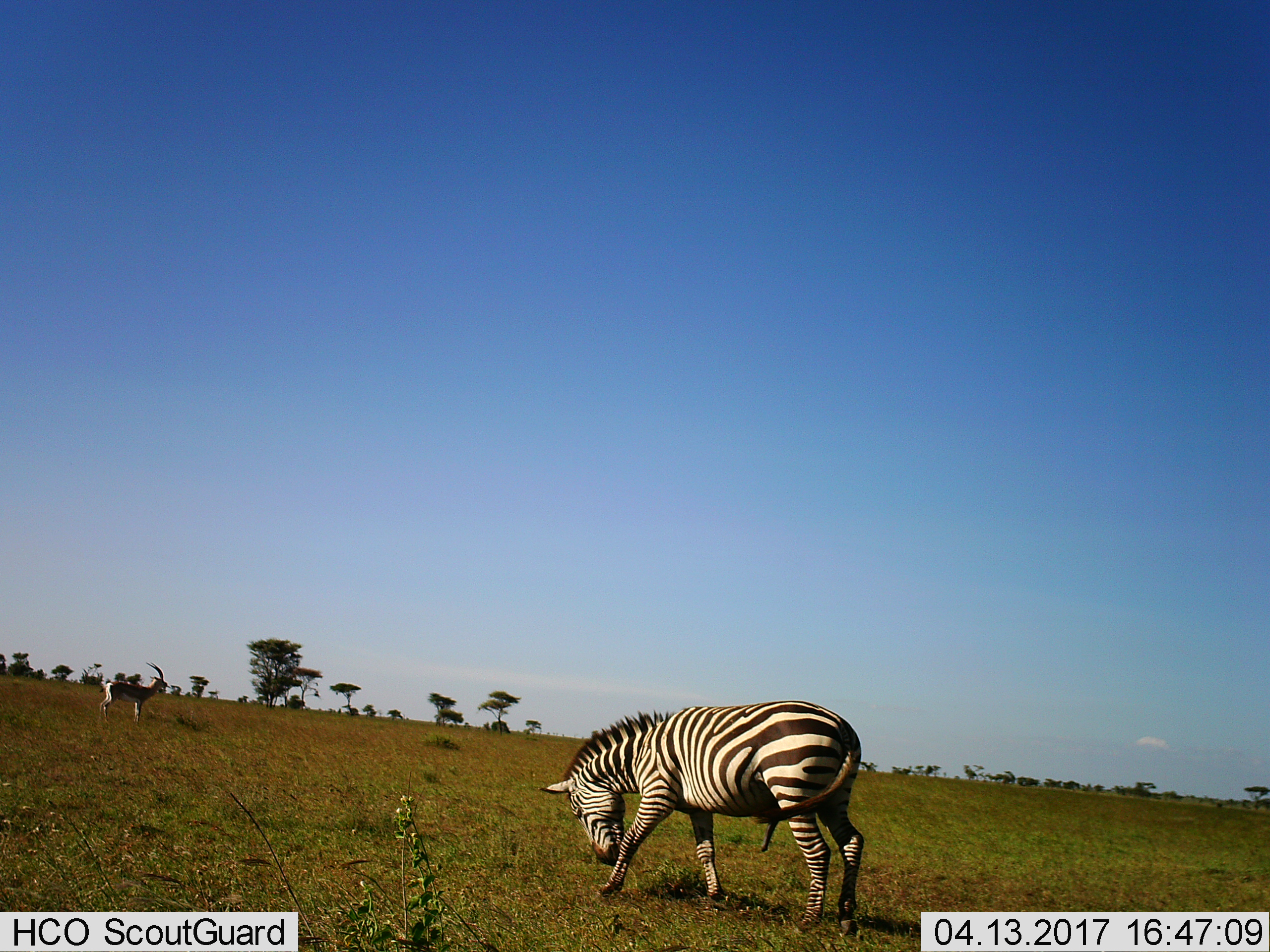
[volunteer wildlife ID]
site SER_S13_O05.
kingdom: Animalia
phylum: Chordata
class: Mammalia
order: Artiodactyla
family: Bovidae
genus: Nanger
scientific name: Nanger granti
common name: grant's gazelle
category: gazellegrants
Gazellegrants (grant's gazelle) (Nanger granti), count 1. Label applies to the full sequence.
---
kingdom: Animalia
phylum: Chordata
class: Mammalia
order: Perissodactyla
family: Equidae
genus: Equus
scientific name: Equus quagga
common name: plains zebra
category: zebraplains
Zebraplains (plains zebra) (Equus quagga), count 1. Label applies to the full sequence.